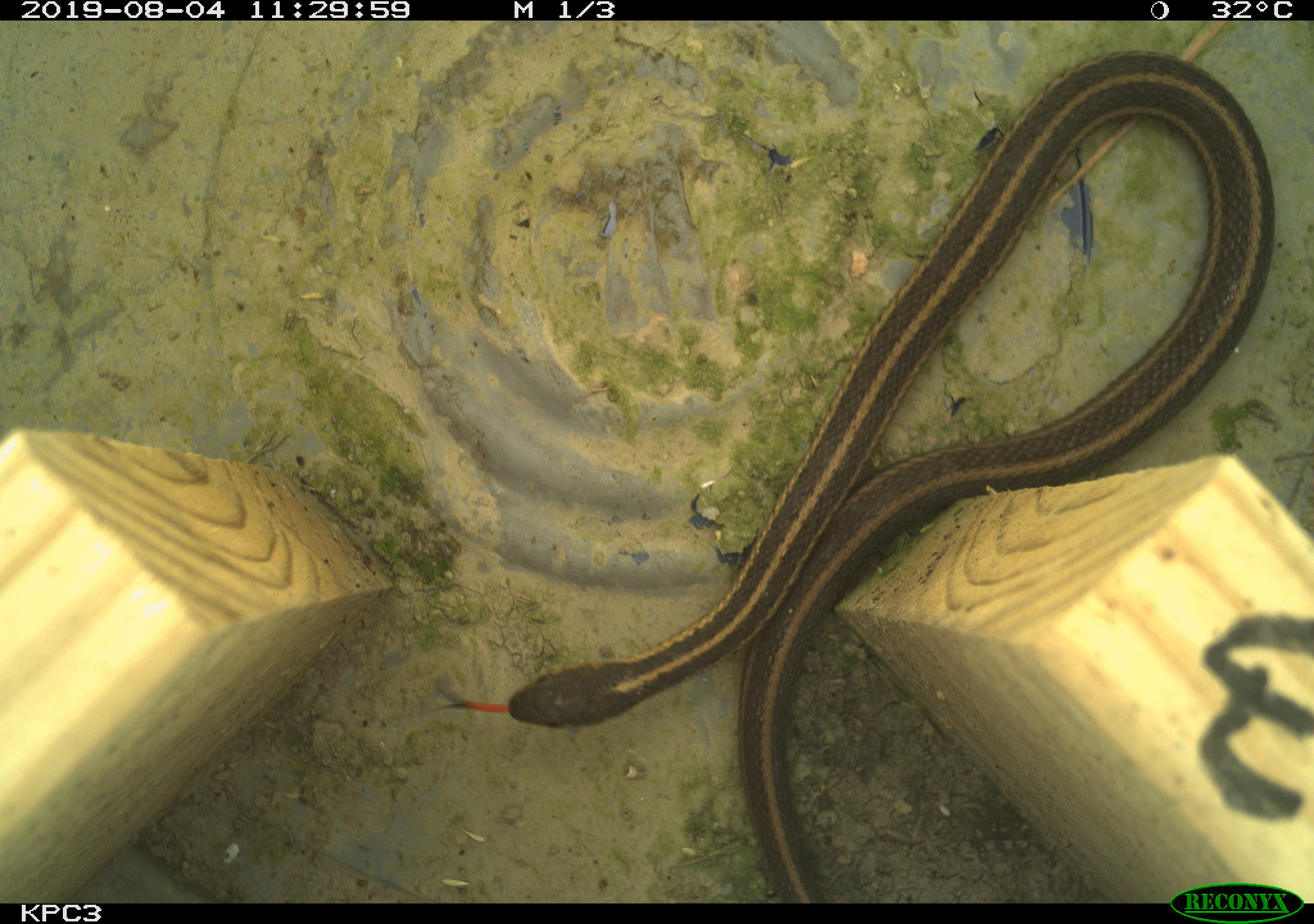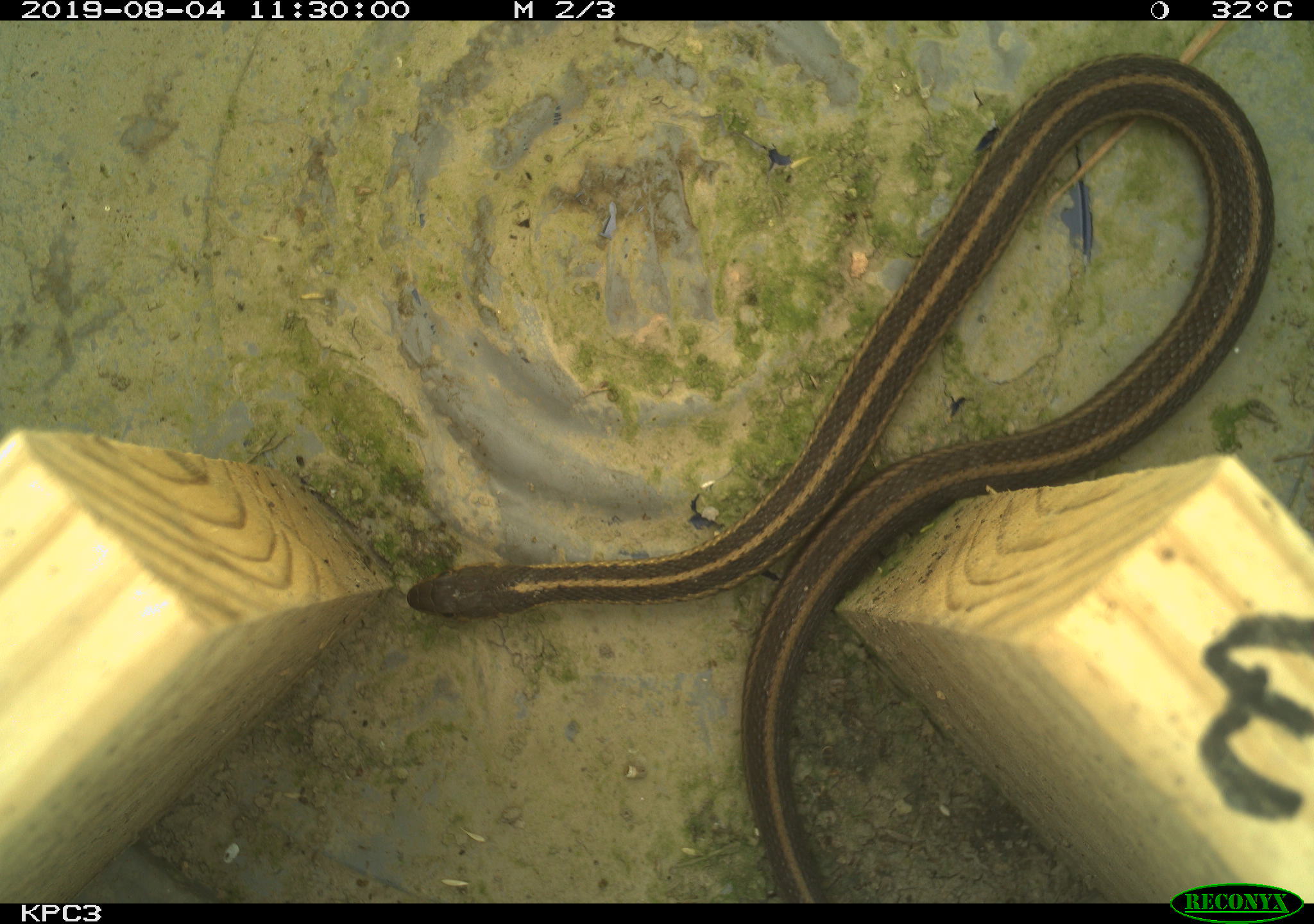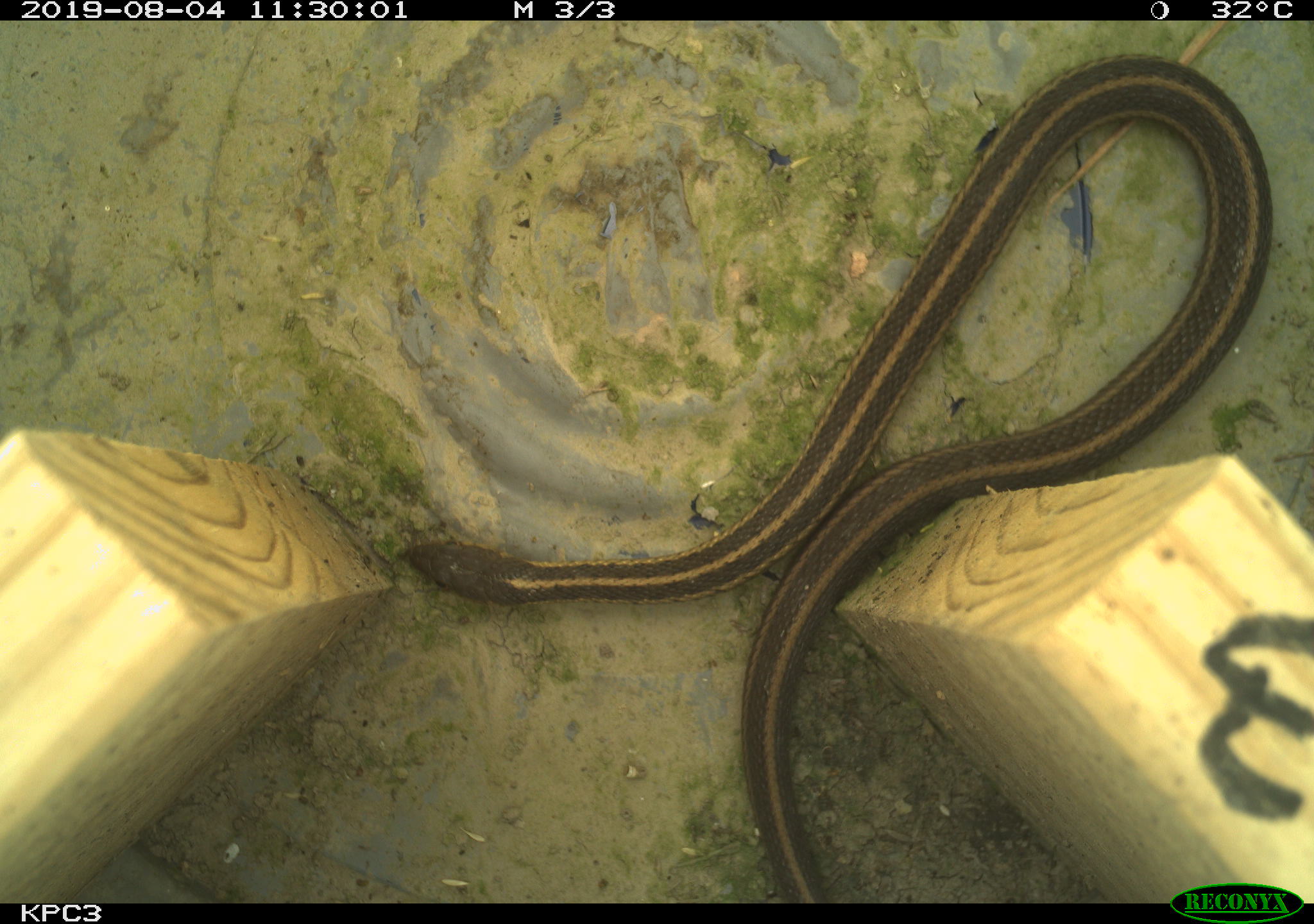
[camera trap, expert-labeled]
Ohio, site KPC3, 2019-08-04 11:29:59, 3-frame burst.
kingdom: Animalia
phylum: Chordata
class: Reptilia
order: Squamata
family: Colubridae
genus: Thamnophis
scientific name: Thamnophis sirtalis sirtalis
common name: eastern gartersnake